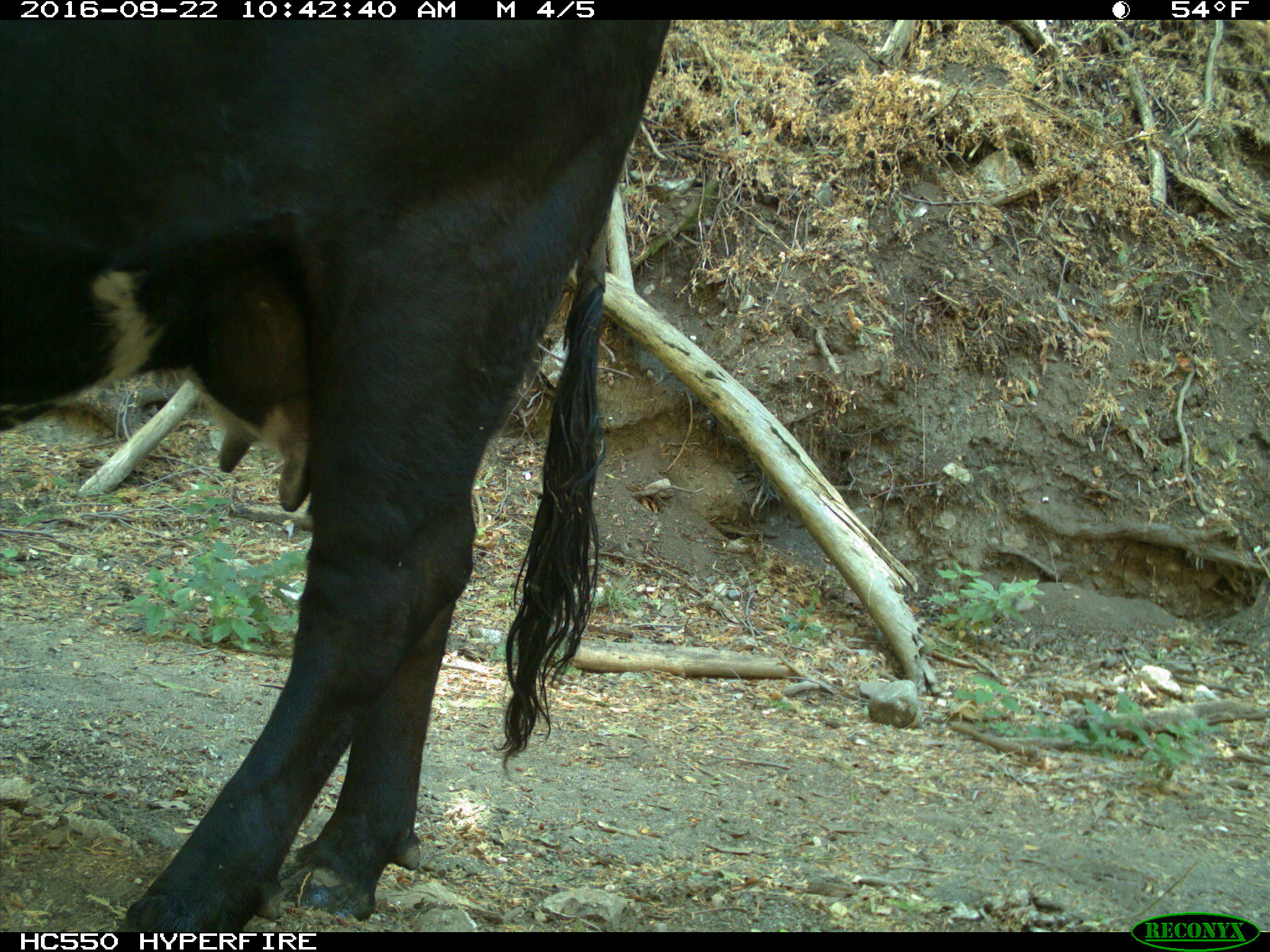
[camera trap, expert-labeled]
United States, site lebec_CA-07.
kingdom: Animalia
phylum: Chordata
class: Mammalia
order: Artiodactyla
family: Bovidae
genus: Bos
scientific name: Bos taurus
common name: domestic cow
Bos taurus (domestic cow).